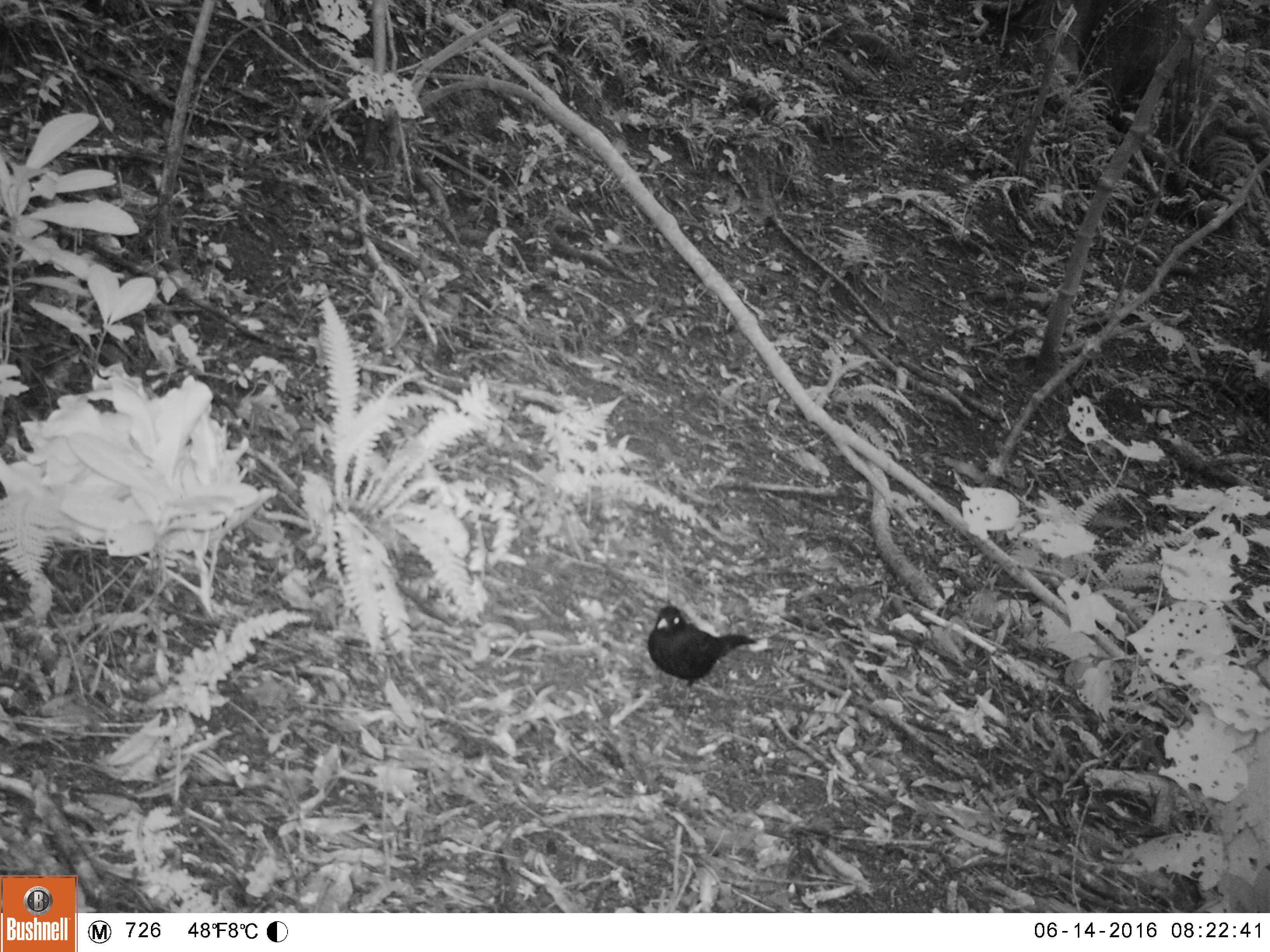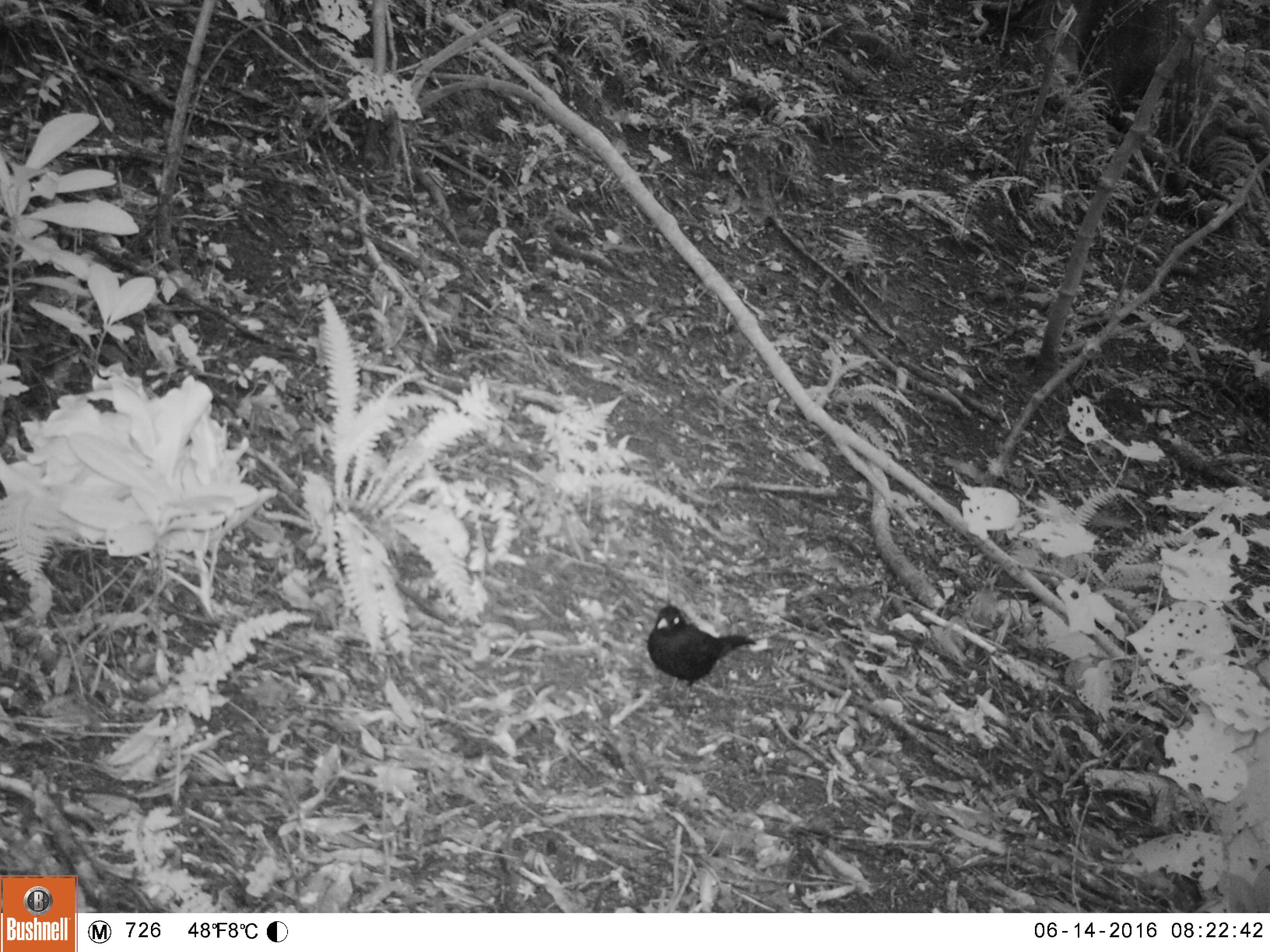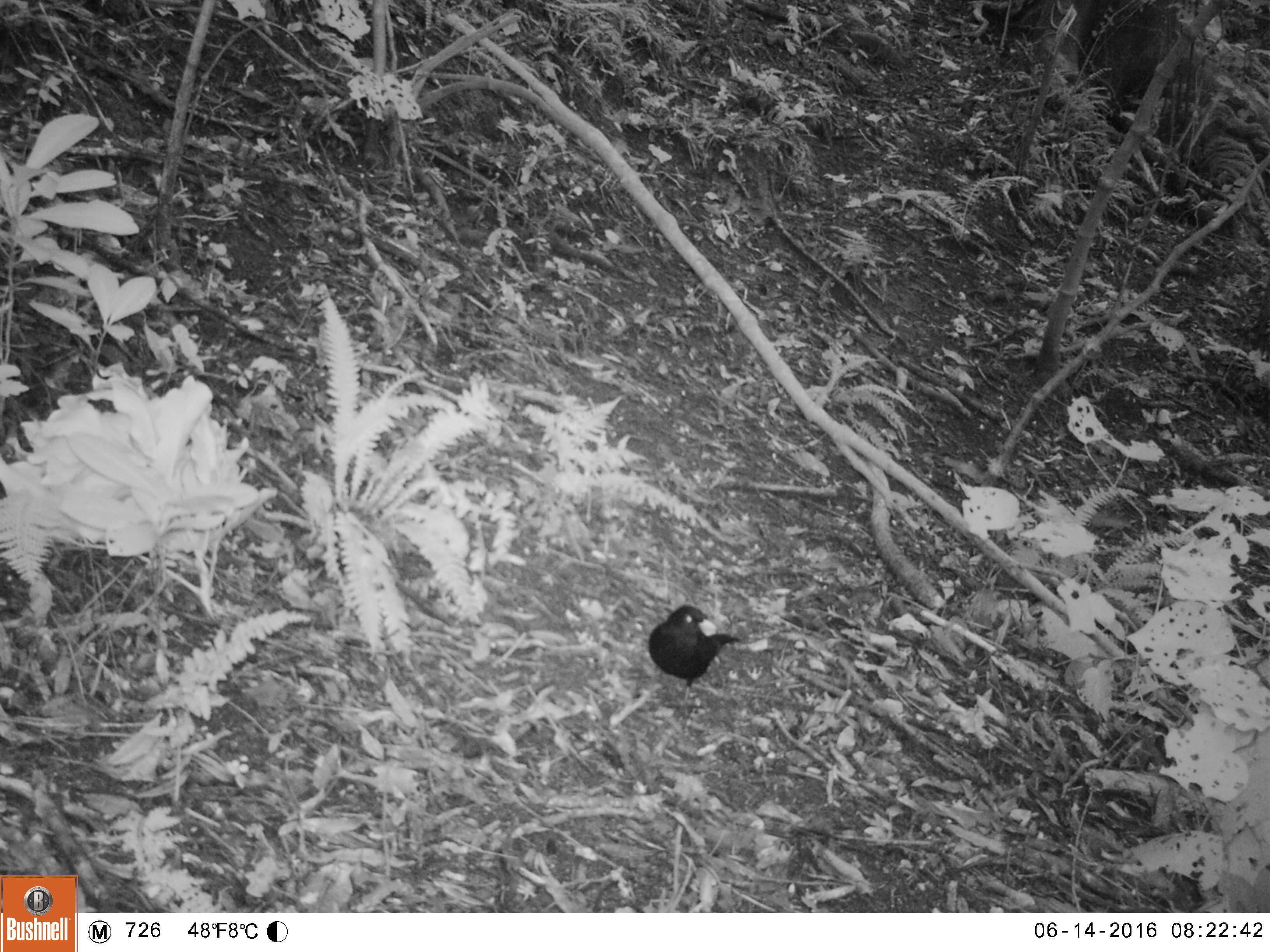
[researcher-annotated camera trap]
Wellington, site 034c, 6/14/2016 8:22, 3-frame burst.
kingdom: Animalia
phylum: Chordata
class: Aves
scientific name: Aves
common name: bird